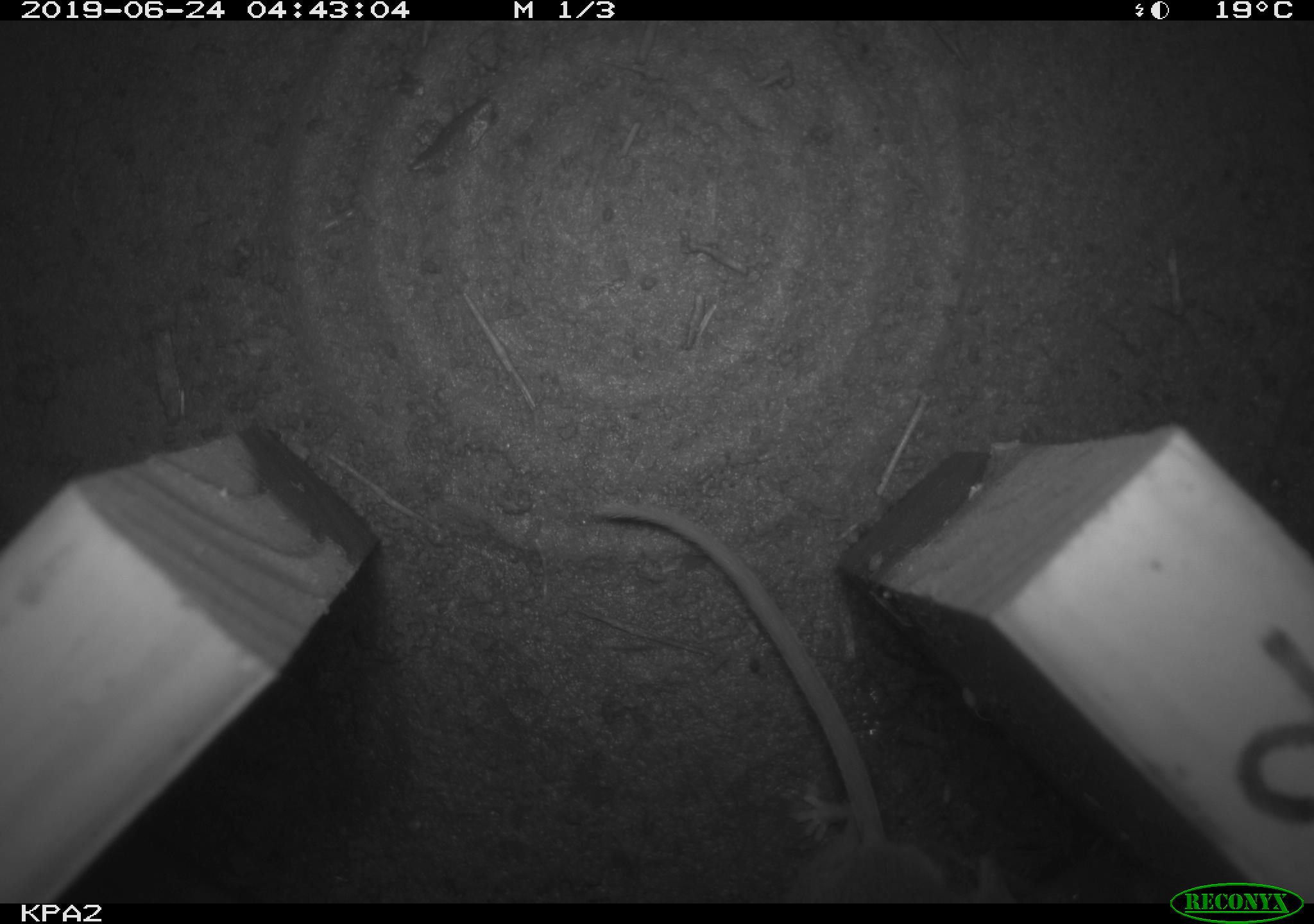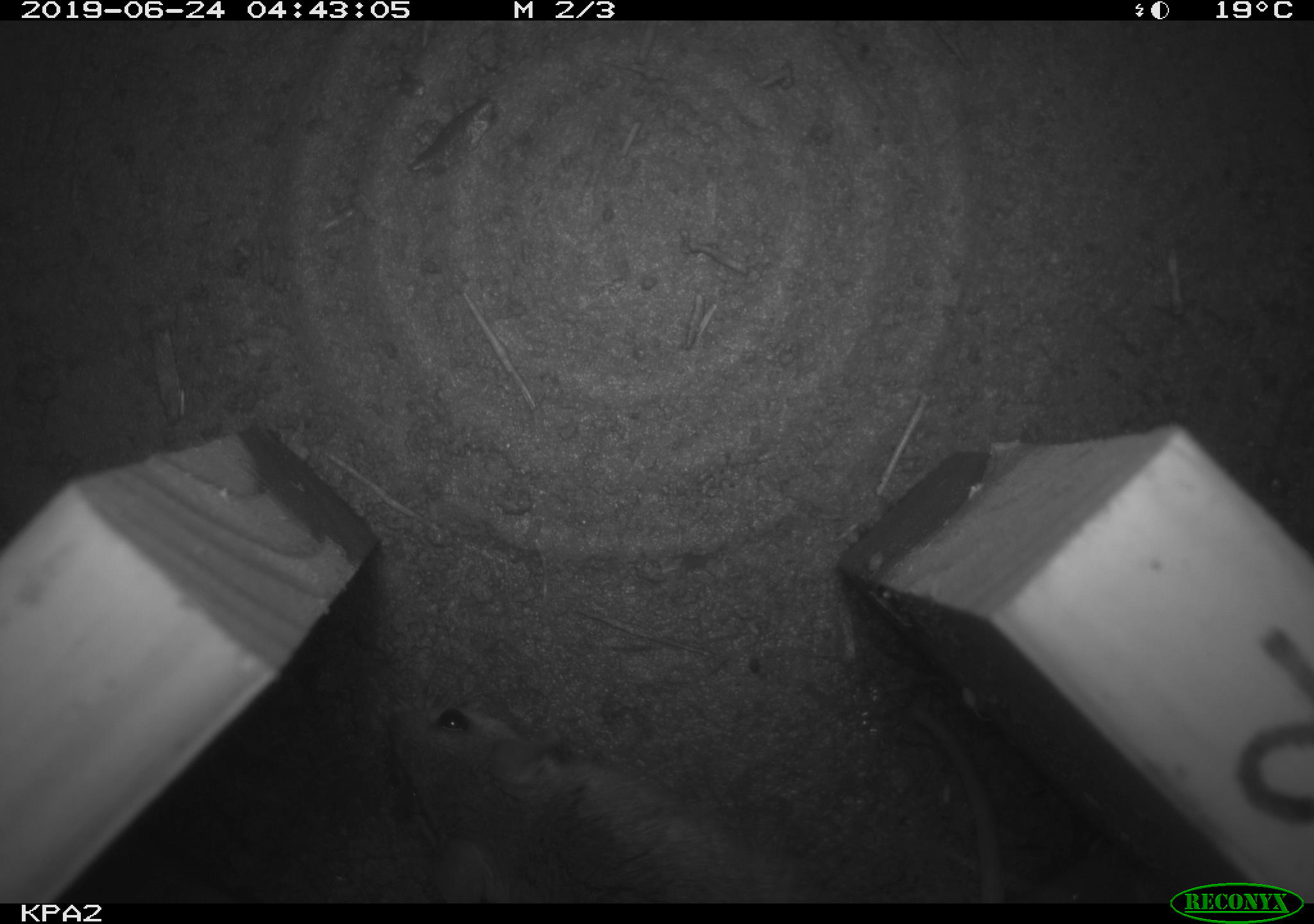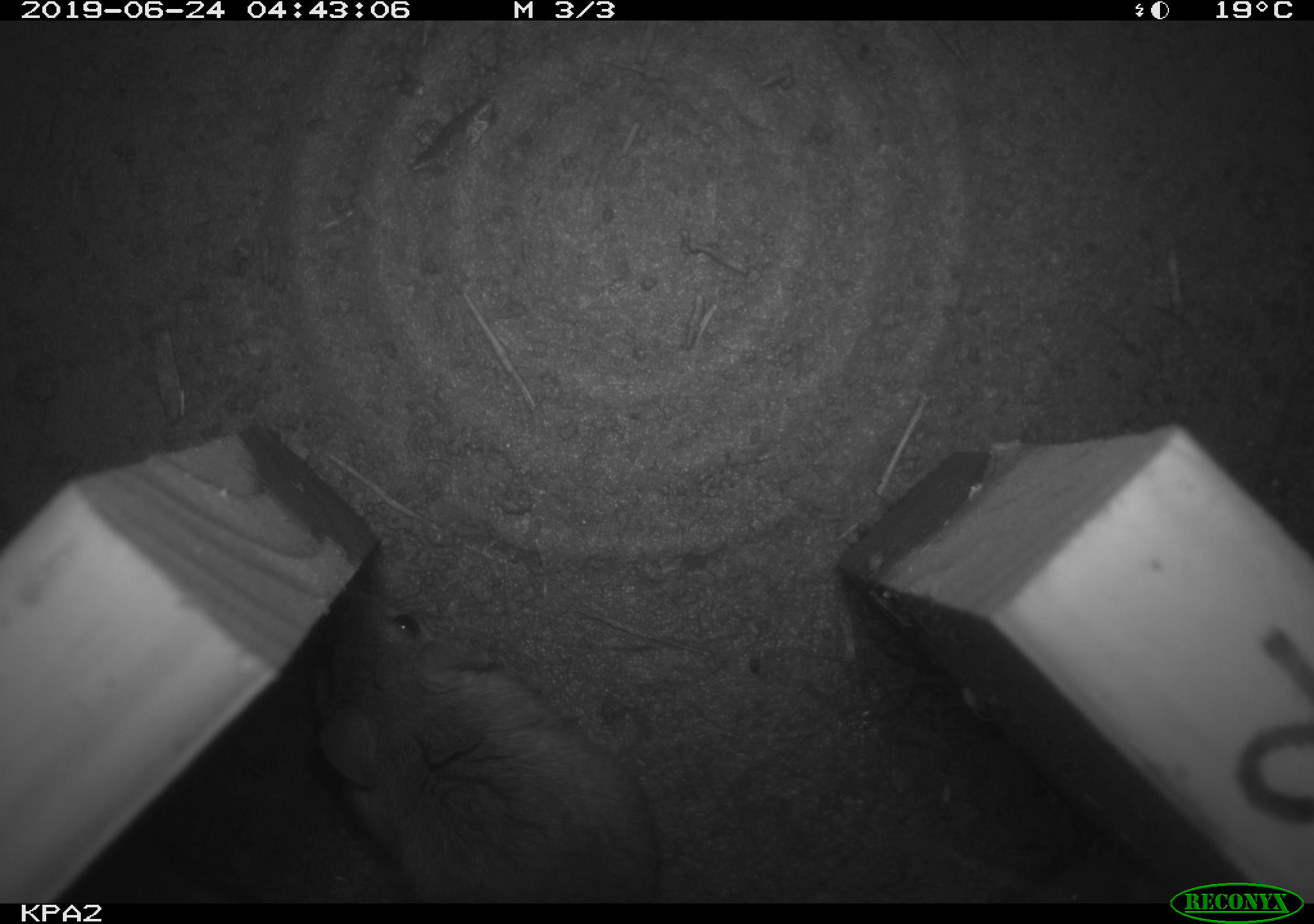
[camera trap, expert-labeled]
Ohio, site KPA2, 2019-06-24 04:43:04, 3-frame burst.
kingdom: Animalia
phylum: Chordata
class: Mammalia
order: Rodentia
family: Cricetidae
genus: Peromyscus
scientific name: Peromyscus leucopus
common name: white-footed mouse